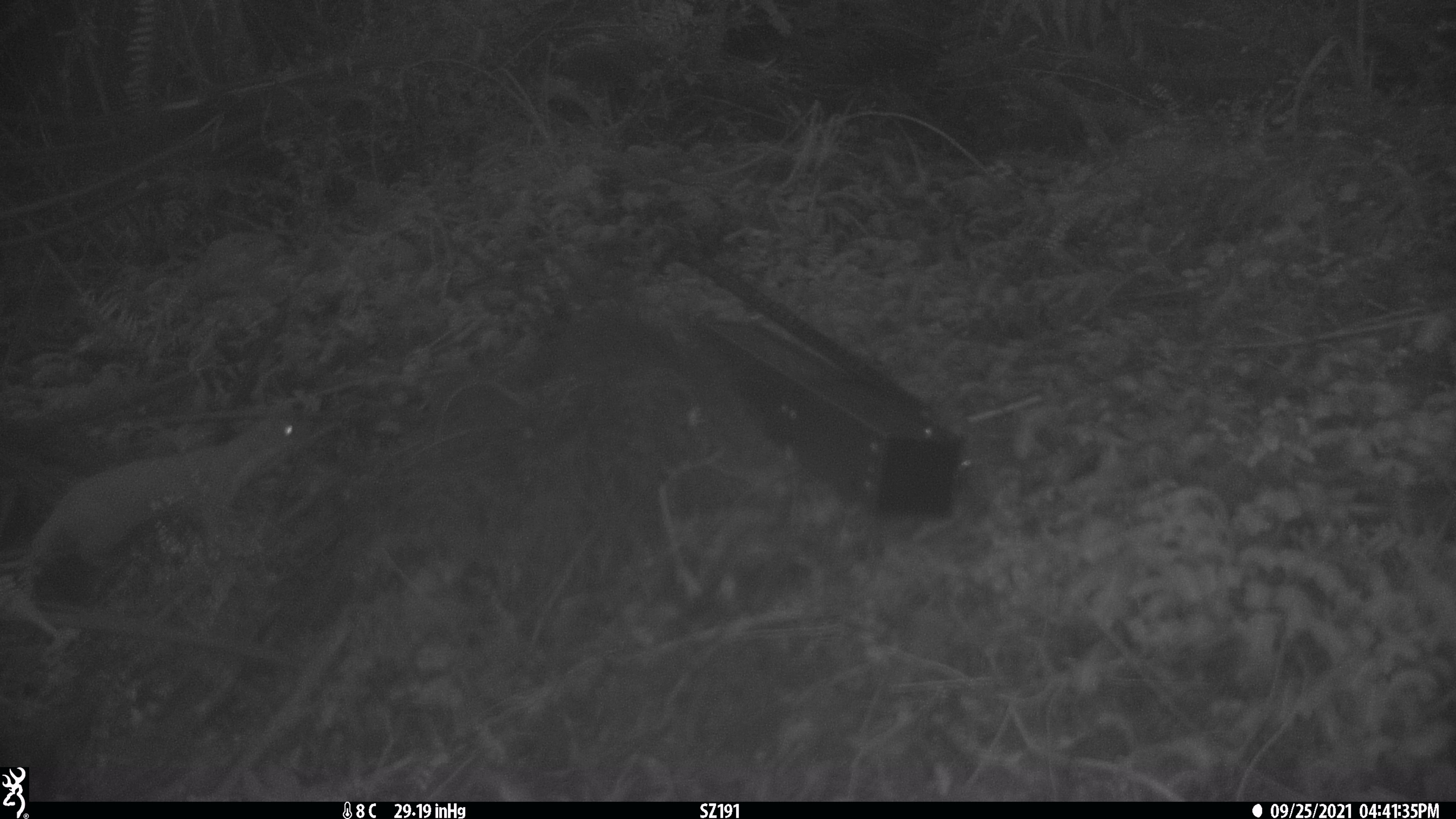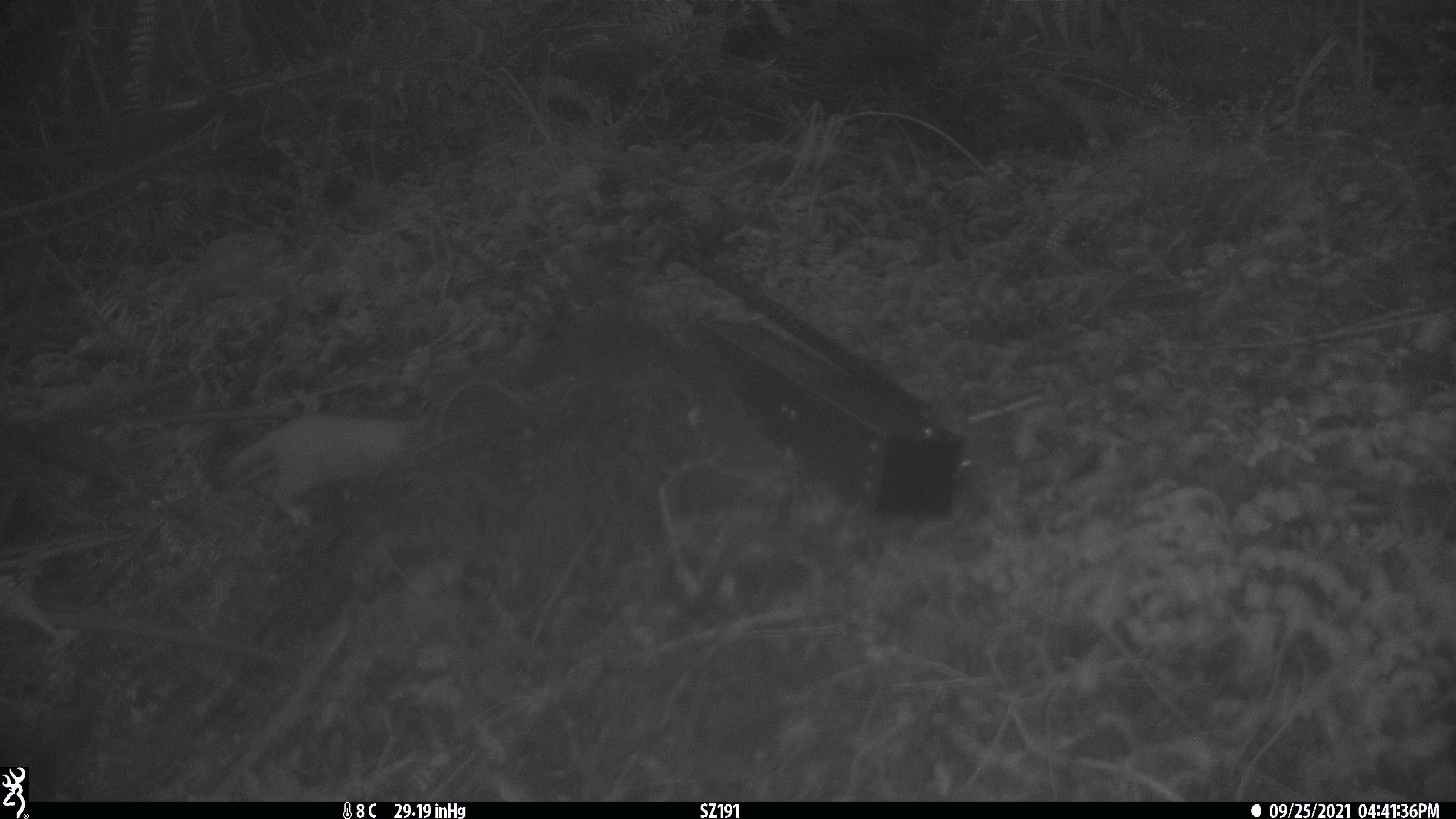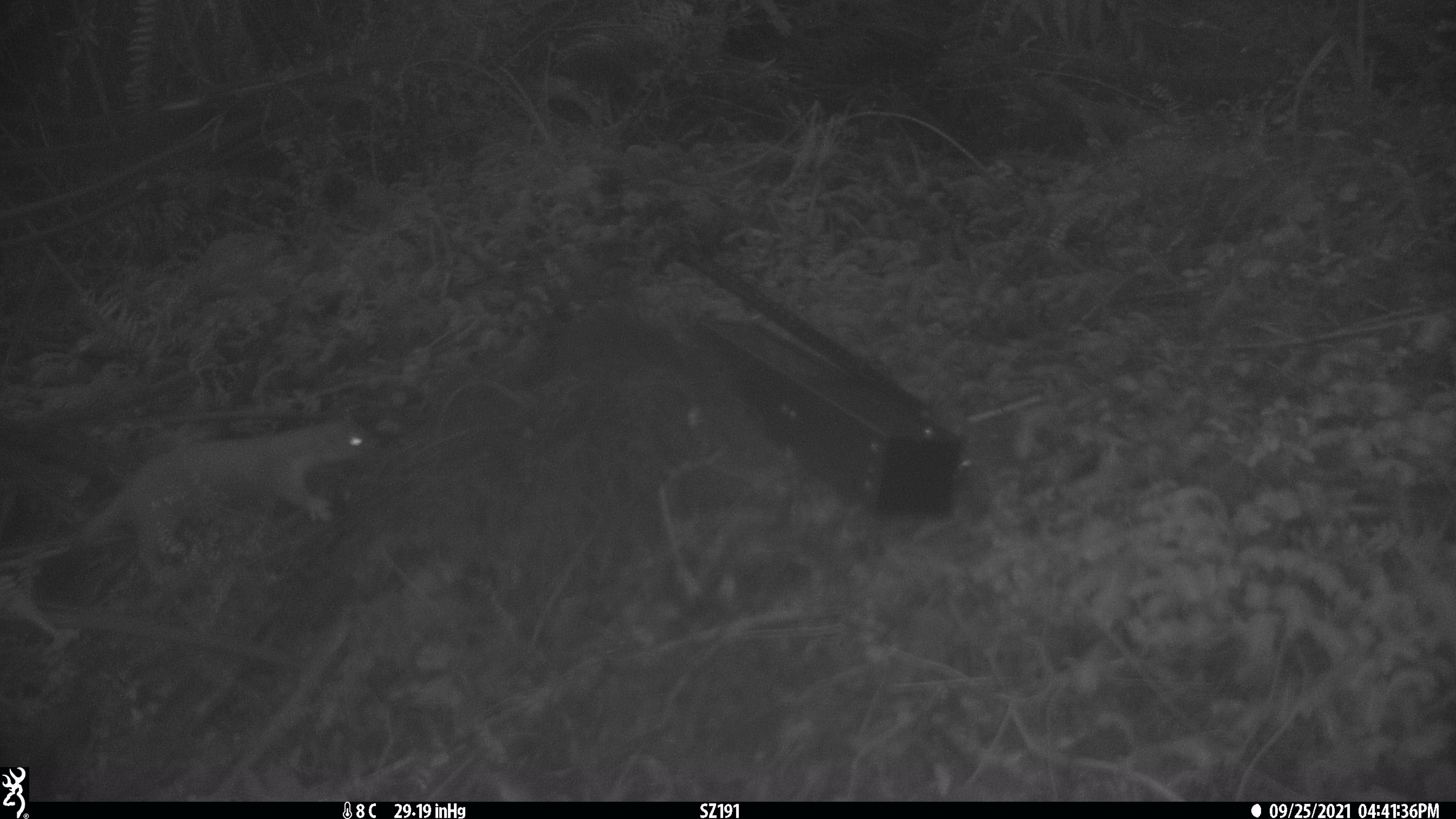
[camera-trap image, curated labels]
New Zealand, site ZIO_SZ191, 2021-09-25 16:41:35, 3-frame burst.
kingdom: Animalia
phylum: Chordata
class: Mammalia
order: Carnivora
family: Mustelidae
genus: Mustela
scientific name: Mustela erminea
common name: stoat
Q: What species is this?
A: Stoat (Mustela erminea).